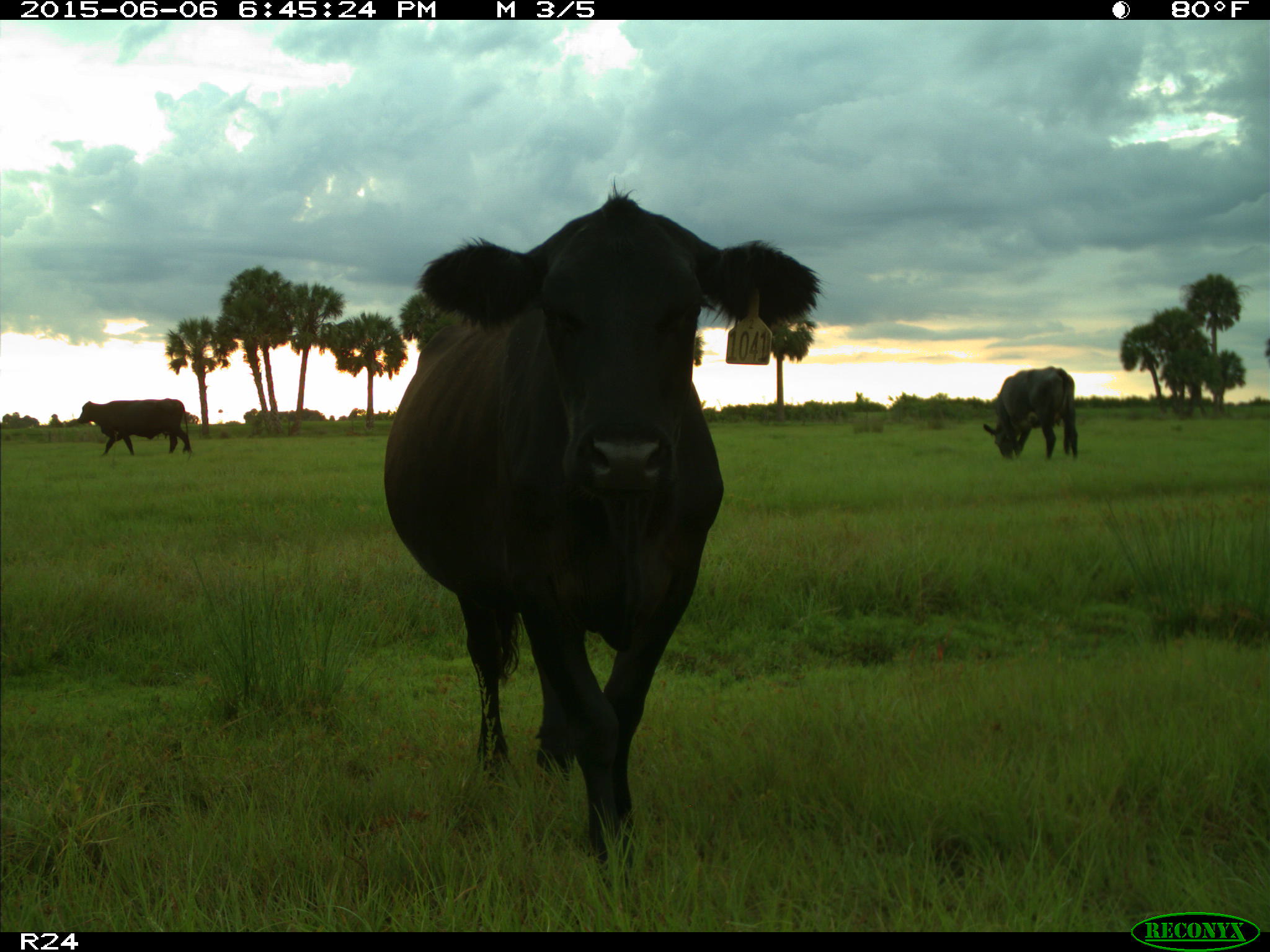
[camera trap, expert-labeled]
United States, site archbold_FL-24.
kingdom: Animalia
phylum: Chordata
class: Mammalia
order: Artiodactyla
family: Bovidae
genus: Bos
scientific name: Bos taurus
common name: domestic cow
Bos taurus (domestic cow).